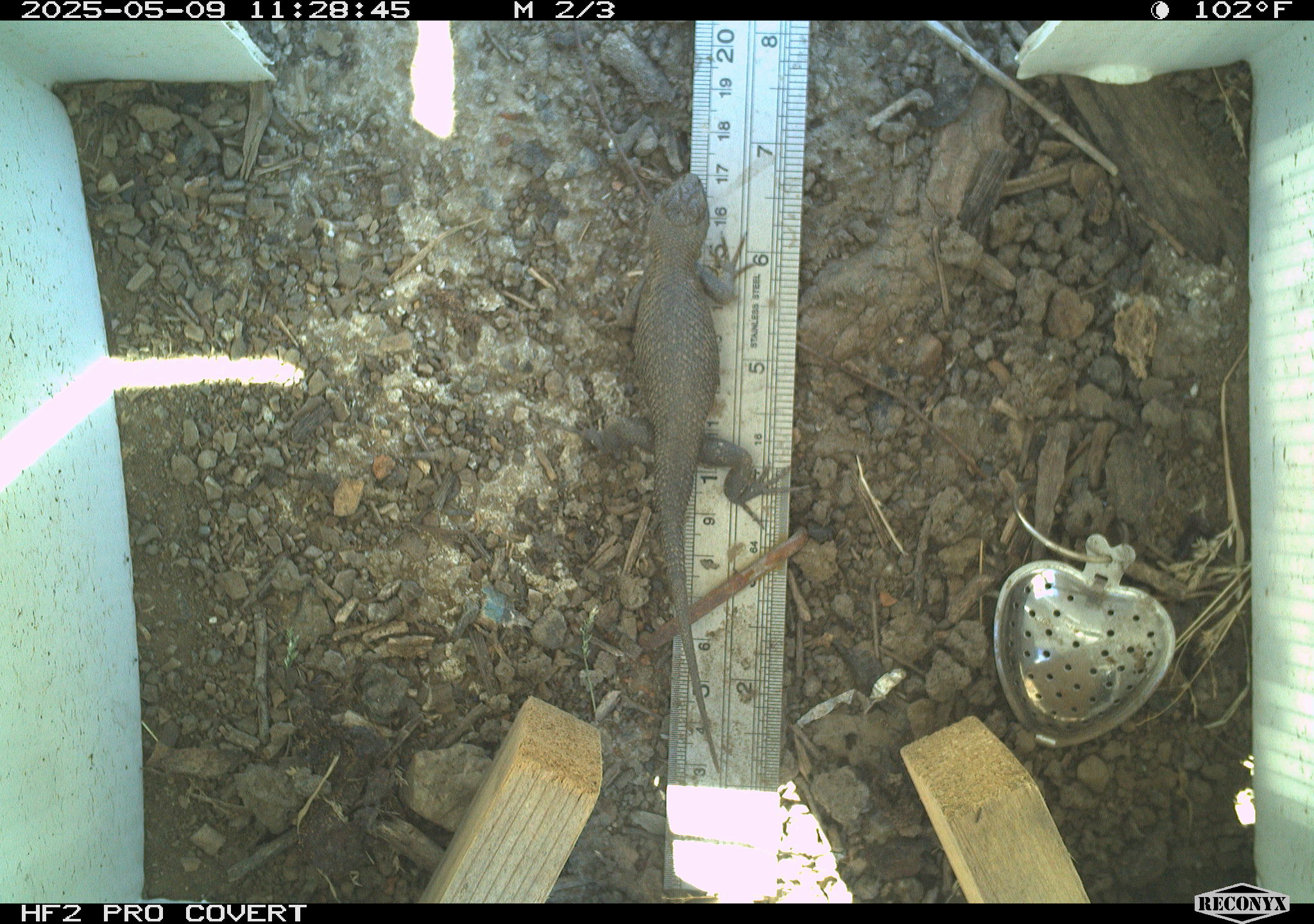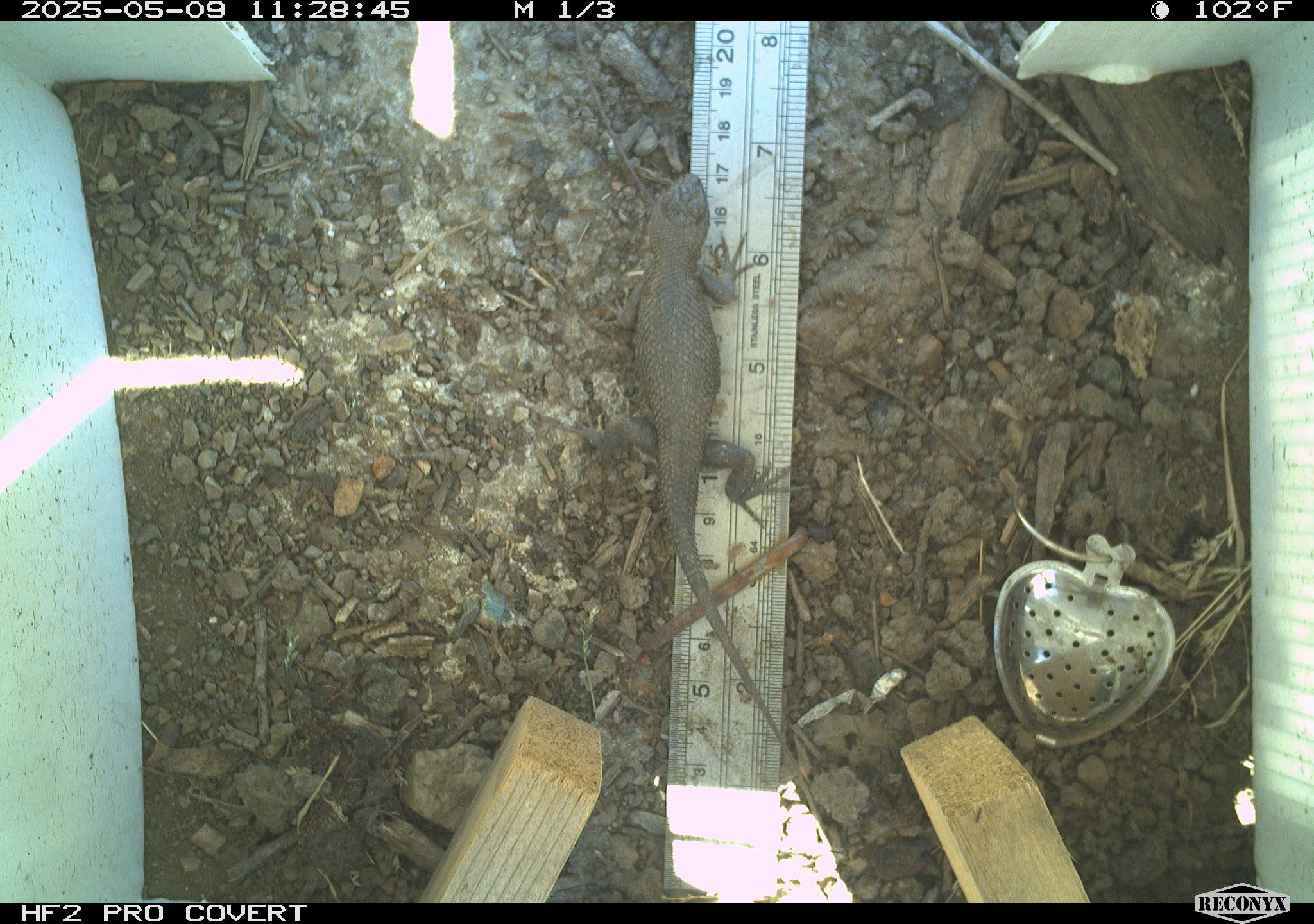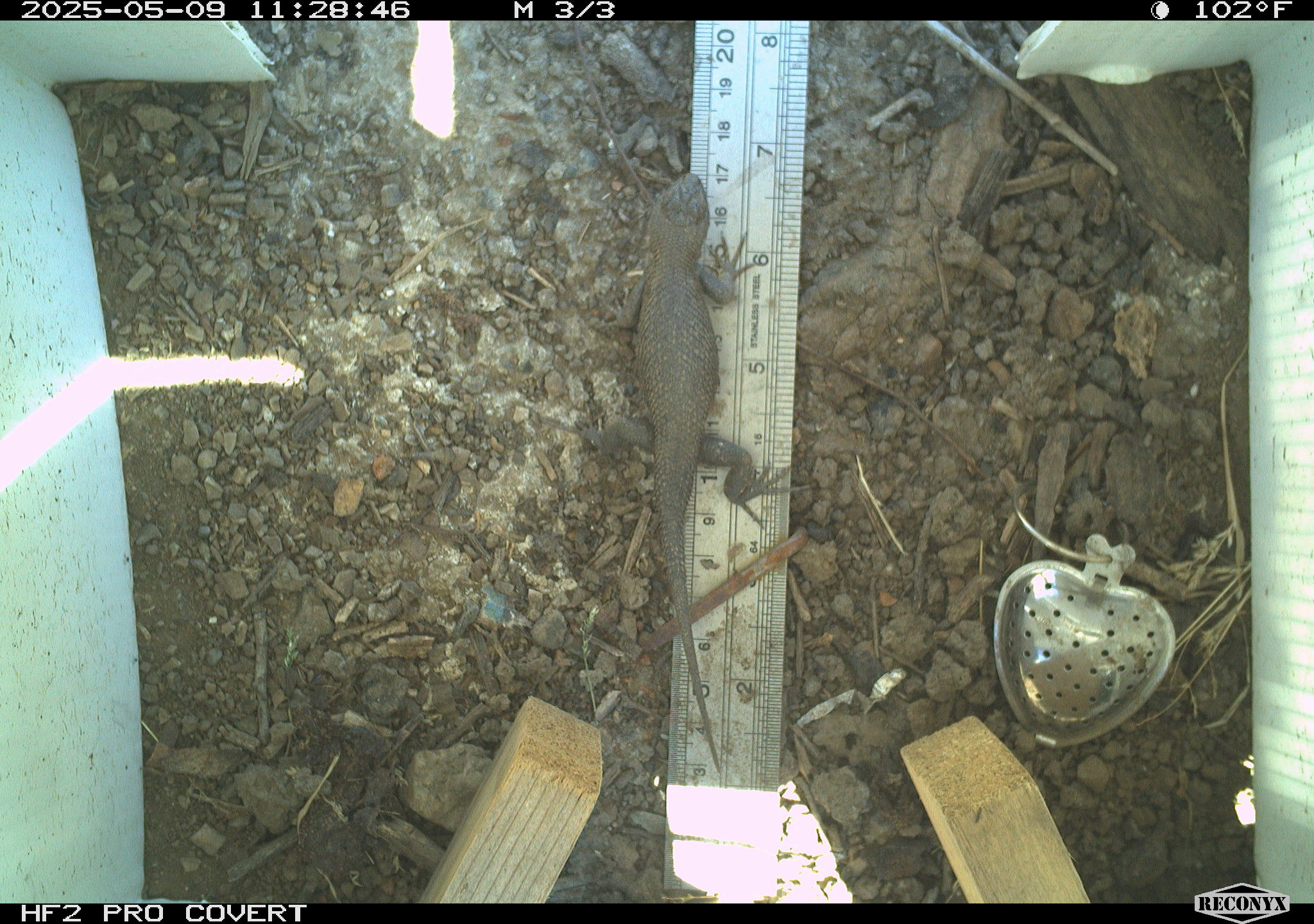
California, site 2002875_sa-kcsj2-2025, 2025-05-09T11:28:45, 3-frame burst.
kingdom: Animalia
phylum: Chordata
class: Reptilia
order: Squamata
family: Phrynosomatidae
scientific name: Phrynosomatidae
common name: north american spiny lizards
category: sceloporus/uta species